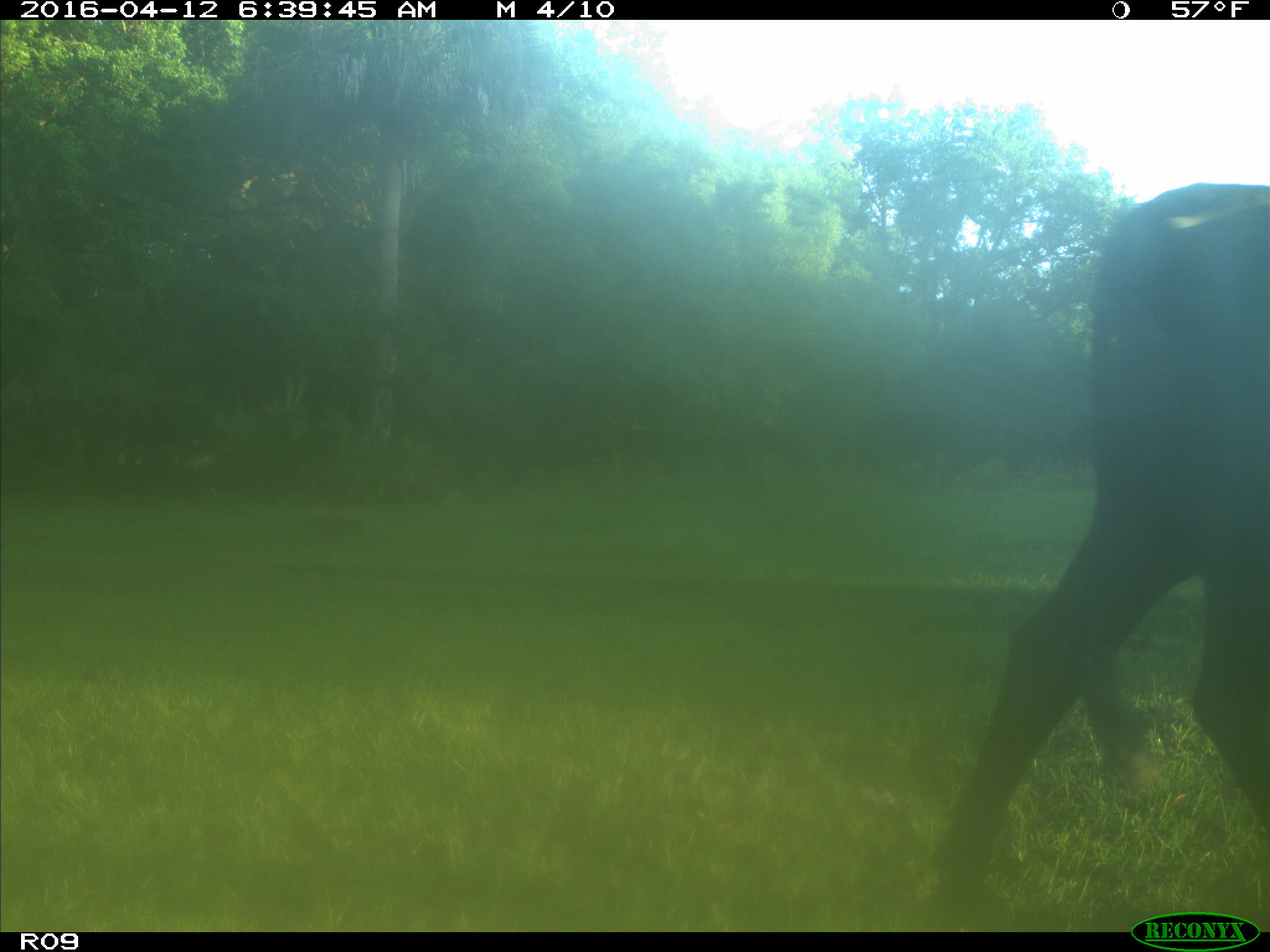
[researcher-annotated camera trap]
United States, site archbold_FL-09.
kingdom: Animalia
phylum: Chordata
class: Mammalia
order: Artiodactyla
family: Bovidae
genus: Bos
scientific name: Bos taurus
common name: domestic cow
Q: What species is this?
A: Bos taurus (domestic cow).